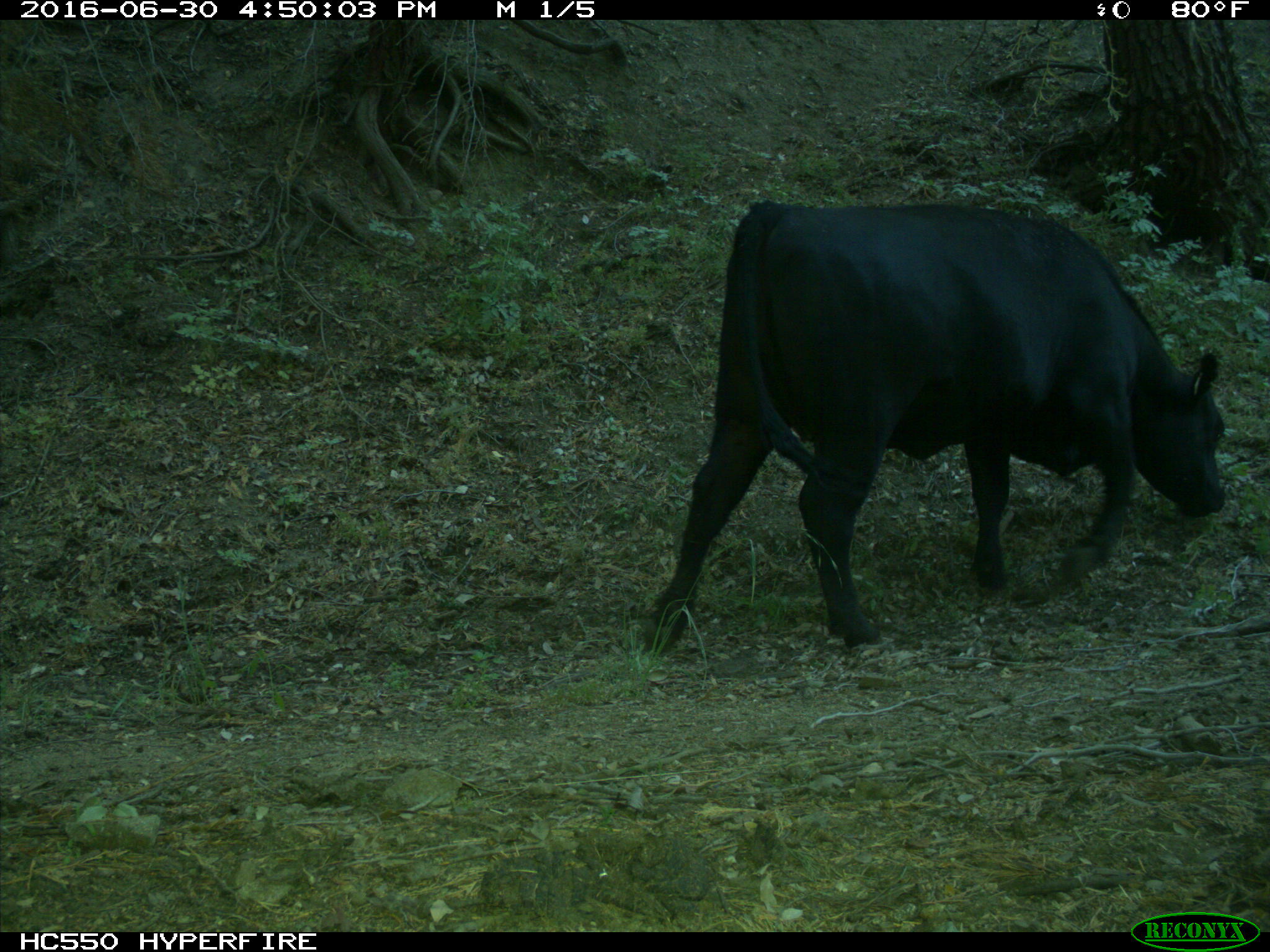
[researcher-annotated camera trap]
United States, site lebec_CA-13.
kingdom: Animalia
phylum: Chordata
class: Mammalia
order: Artiodactyla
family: Bovidae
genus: Bos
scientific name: Bos taurus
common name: domestic cow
Bos taurus (domestic cow).